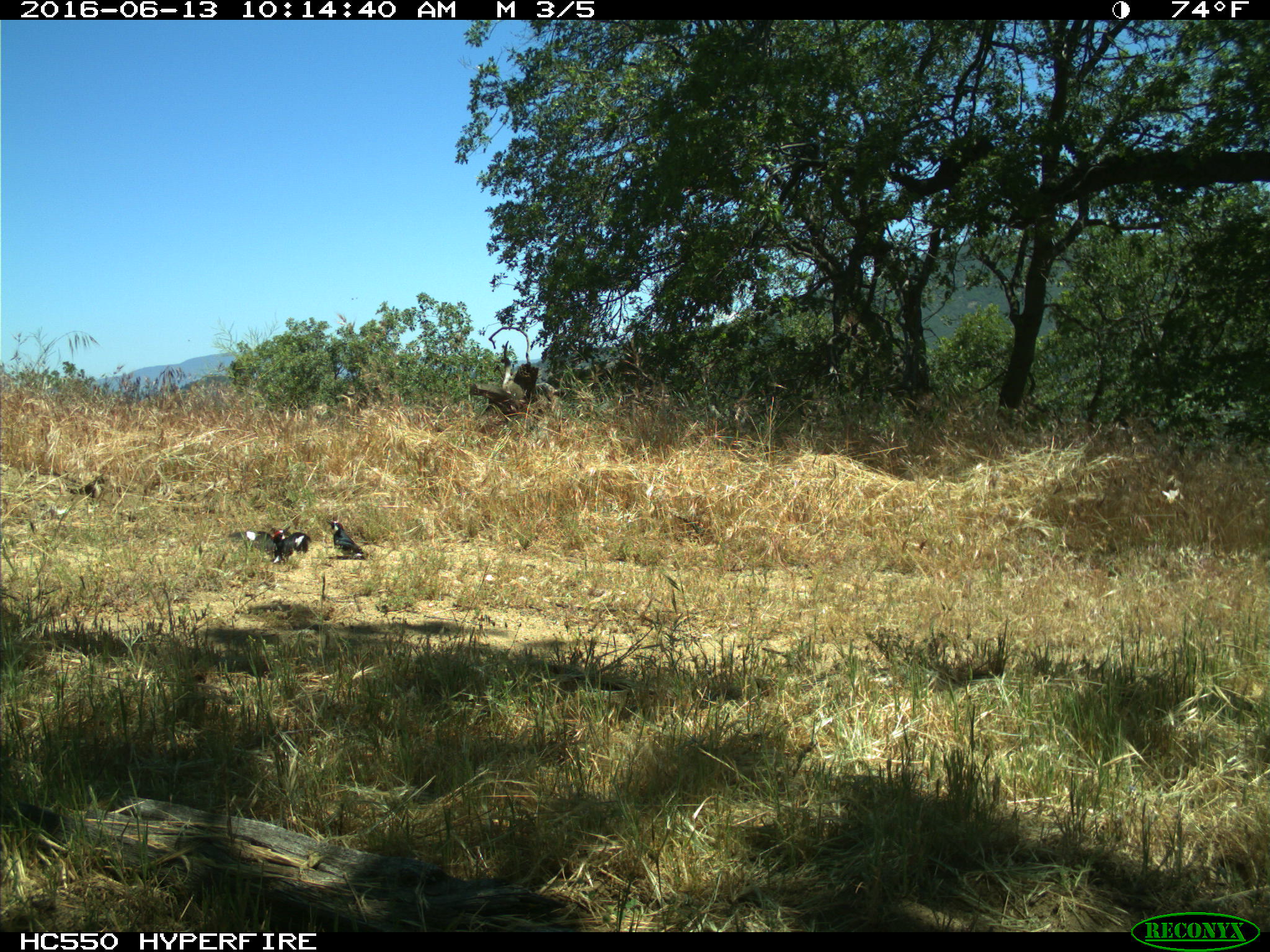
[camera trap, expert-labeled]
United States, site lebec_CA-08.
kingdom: Animalia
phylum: Chordata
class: Aves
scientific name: Aves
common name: birds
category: unidentified bird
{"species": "unidentified bird (birds) (Aves)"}